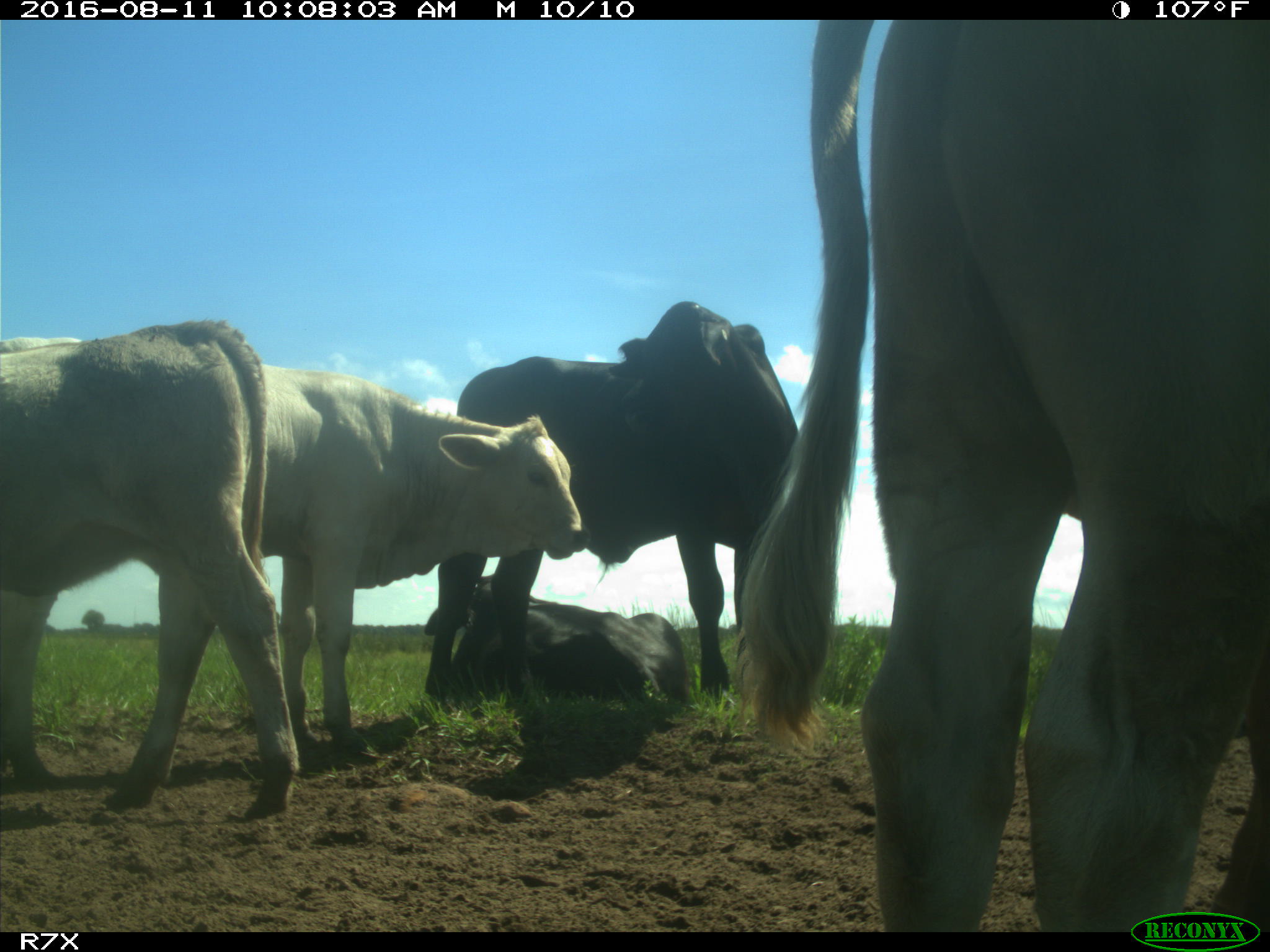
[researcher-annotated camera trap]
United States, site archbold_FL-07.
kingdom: Animalia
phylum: Chordata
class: Mammalia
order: Artiodactyla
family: Bovidae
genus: Bos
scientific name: Bos taurus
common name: domestic cow